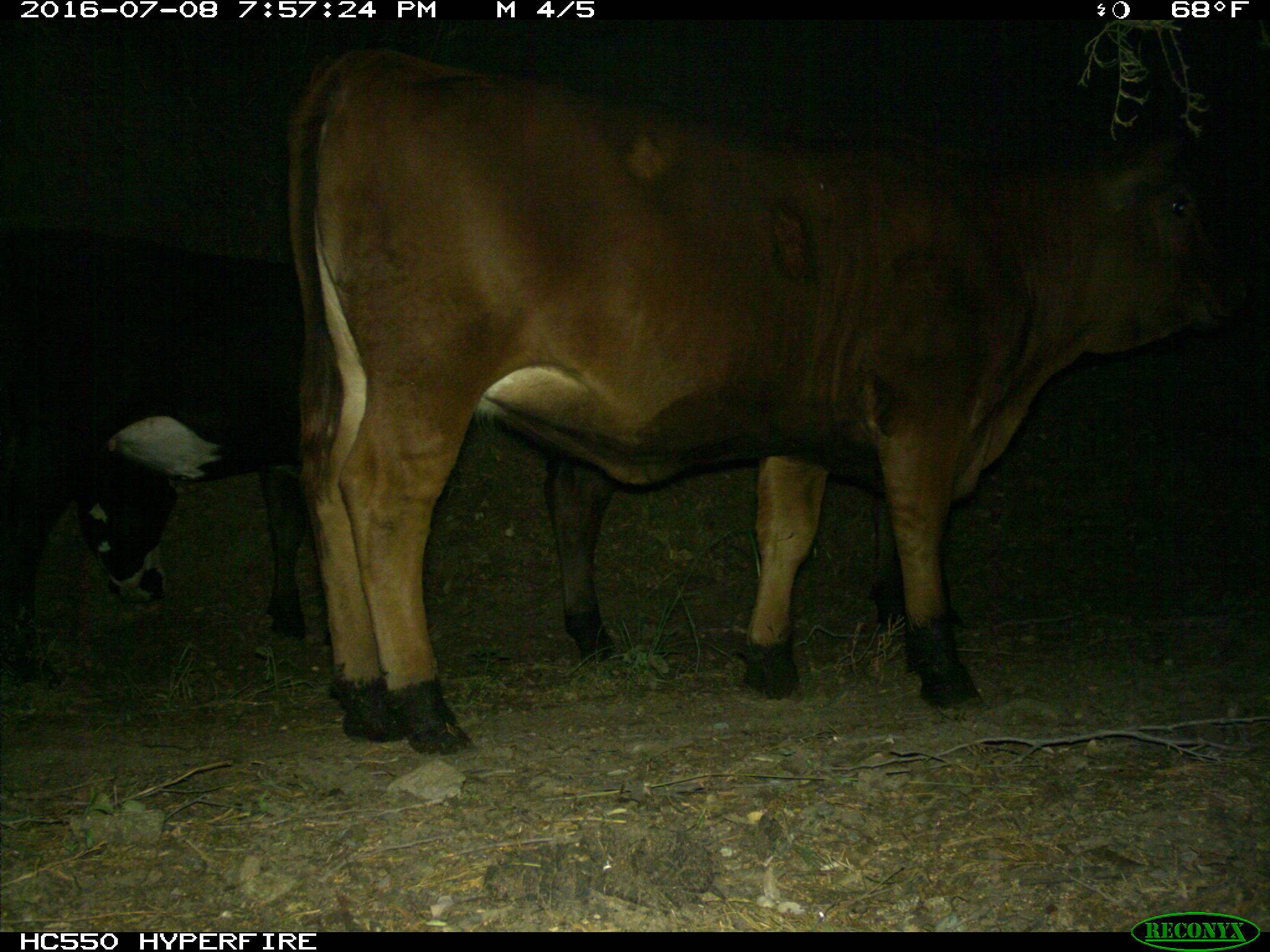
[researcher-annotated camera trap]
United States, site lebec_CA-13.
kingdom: Animalia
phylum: Chordata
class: Mammalia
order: Artiodactyla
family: Bovidae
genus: Bos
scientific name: Bos taurus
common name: domestic cow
Bos taurus (domestic cow).